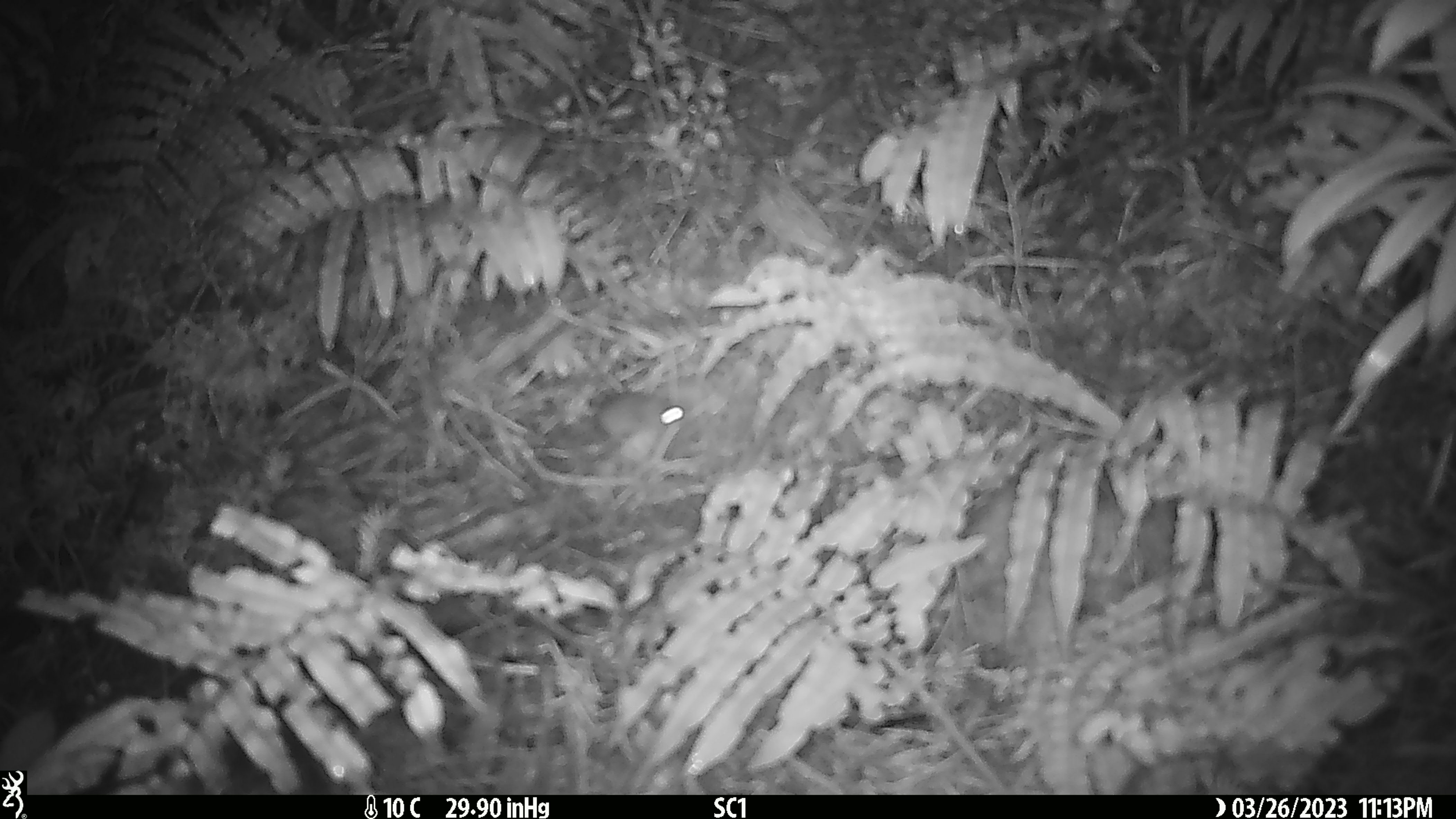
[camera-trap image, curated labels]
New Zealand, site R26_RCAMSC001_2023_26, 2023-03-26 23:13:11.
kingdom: Animalia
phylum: Chordata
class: Mammalia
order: Rodentia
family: Muridae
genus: Mus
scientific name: Mus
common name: mouse